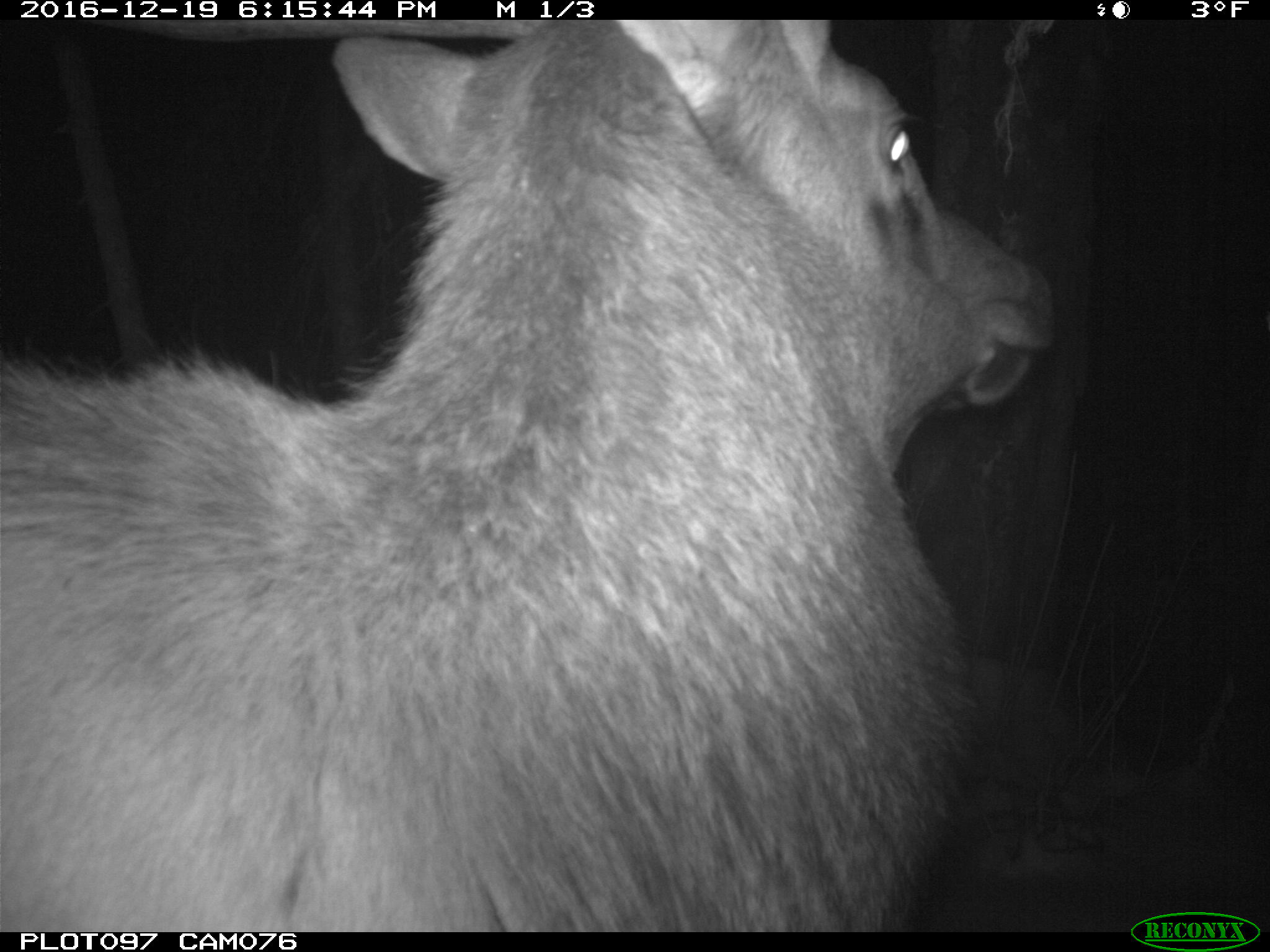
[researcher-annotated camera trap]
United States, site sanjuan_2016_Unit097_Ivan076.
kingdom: Animalia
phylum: Chordata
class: Mammalia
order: Artiodactyla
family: Cervidae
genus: Cervus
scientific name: Cervus elaphus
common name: red deer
Cervus elaphus (red deer).